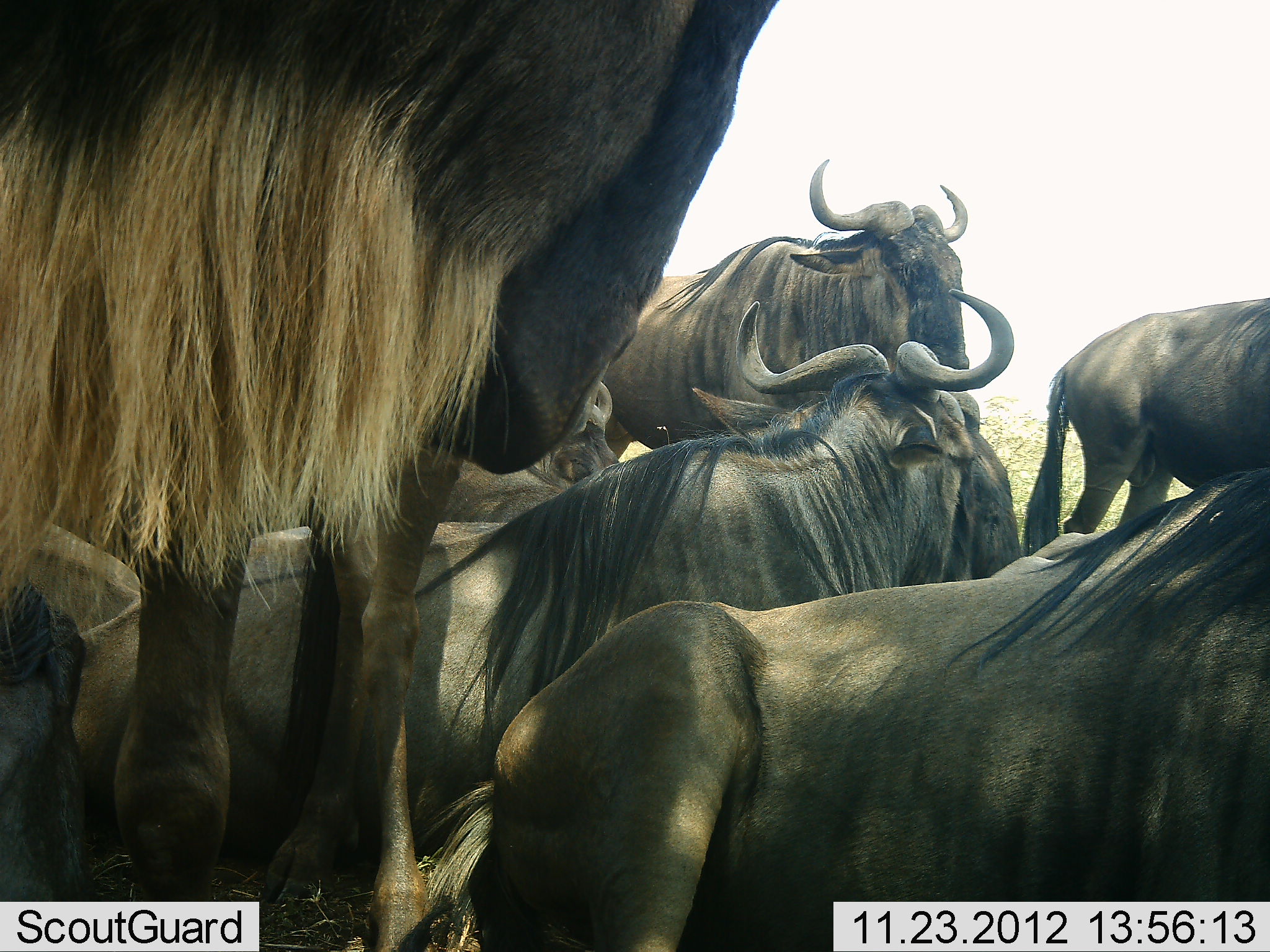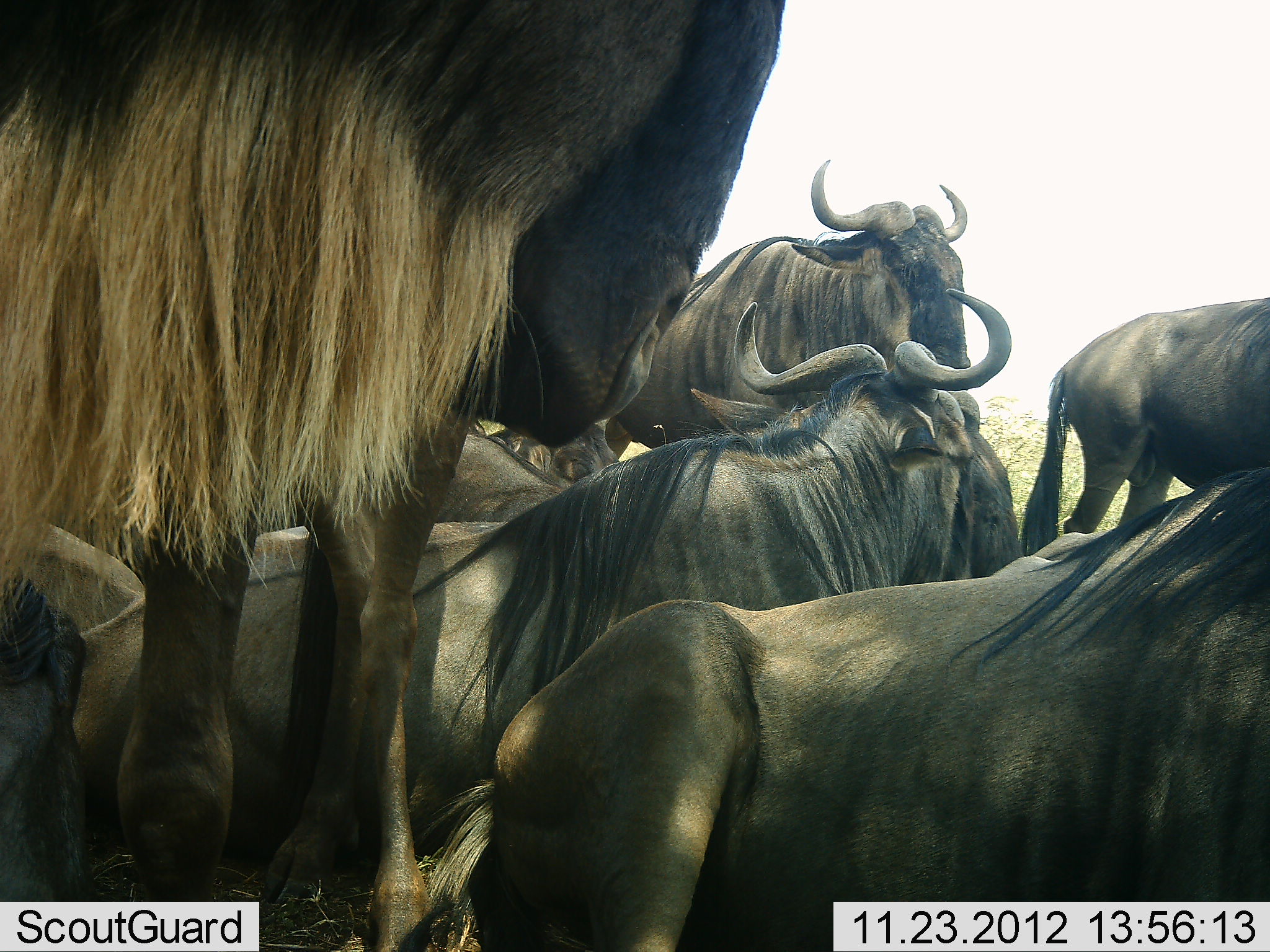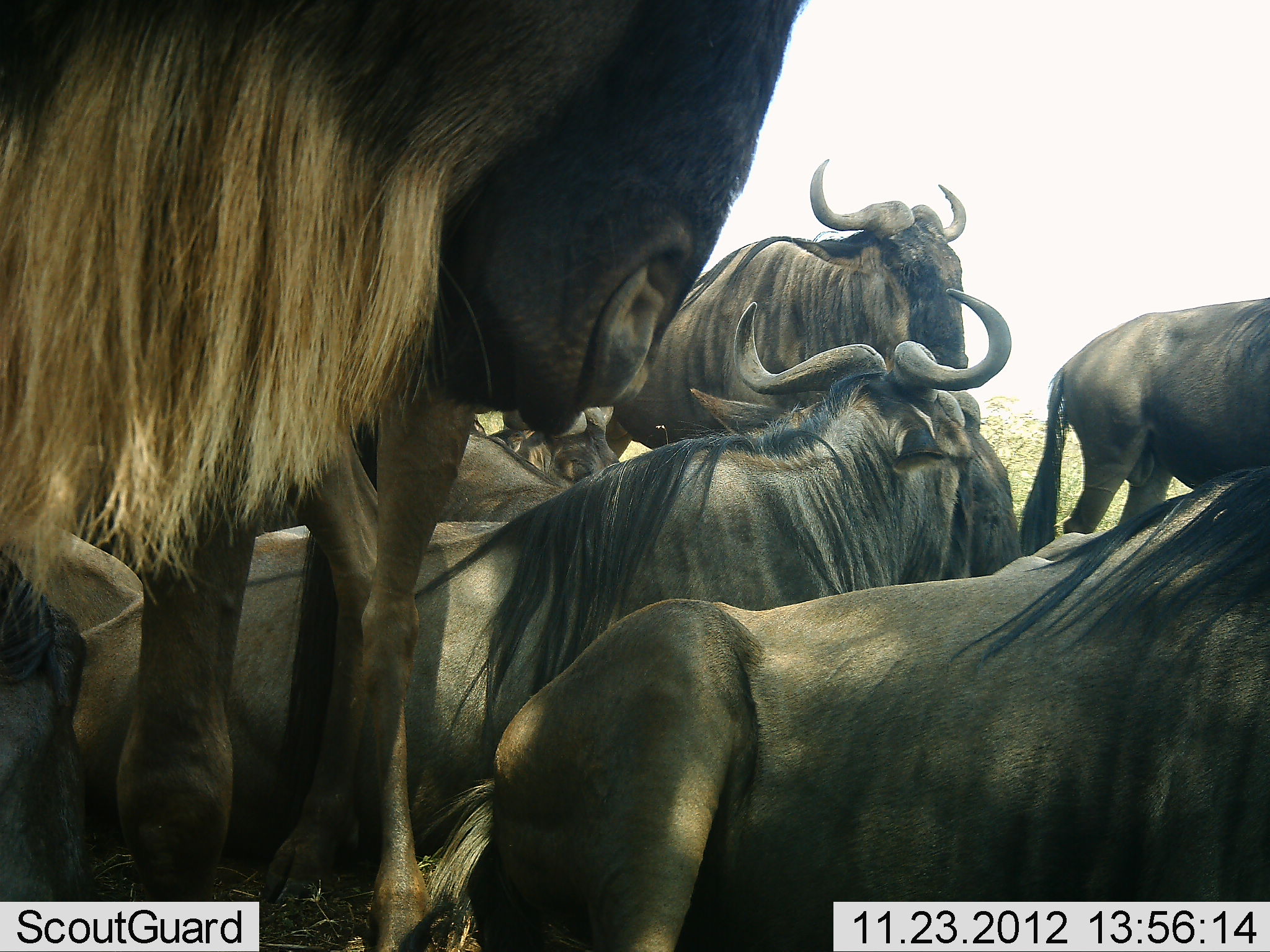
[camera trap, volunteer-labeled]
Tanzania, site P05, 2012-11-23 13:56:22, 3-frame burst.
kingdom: Animalia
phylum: Chordata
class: Mammalia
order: Artiodactyla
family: Bovidae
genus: Connochaetes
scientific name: Connochaetes taurinus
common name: blue wildebeest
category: wildebeest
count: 8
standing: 90%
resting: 90%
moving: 0%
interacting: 0%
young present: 0%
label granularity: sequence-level